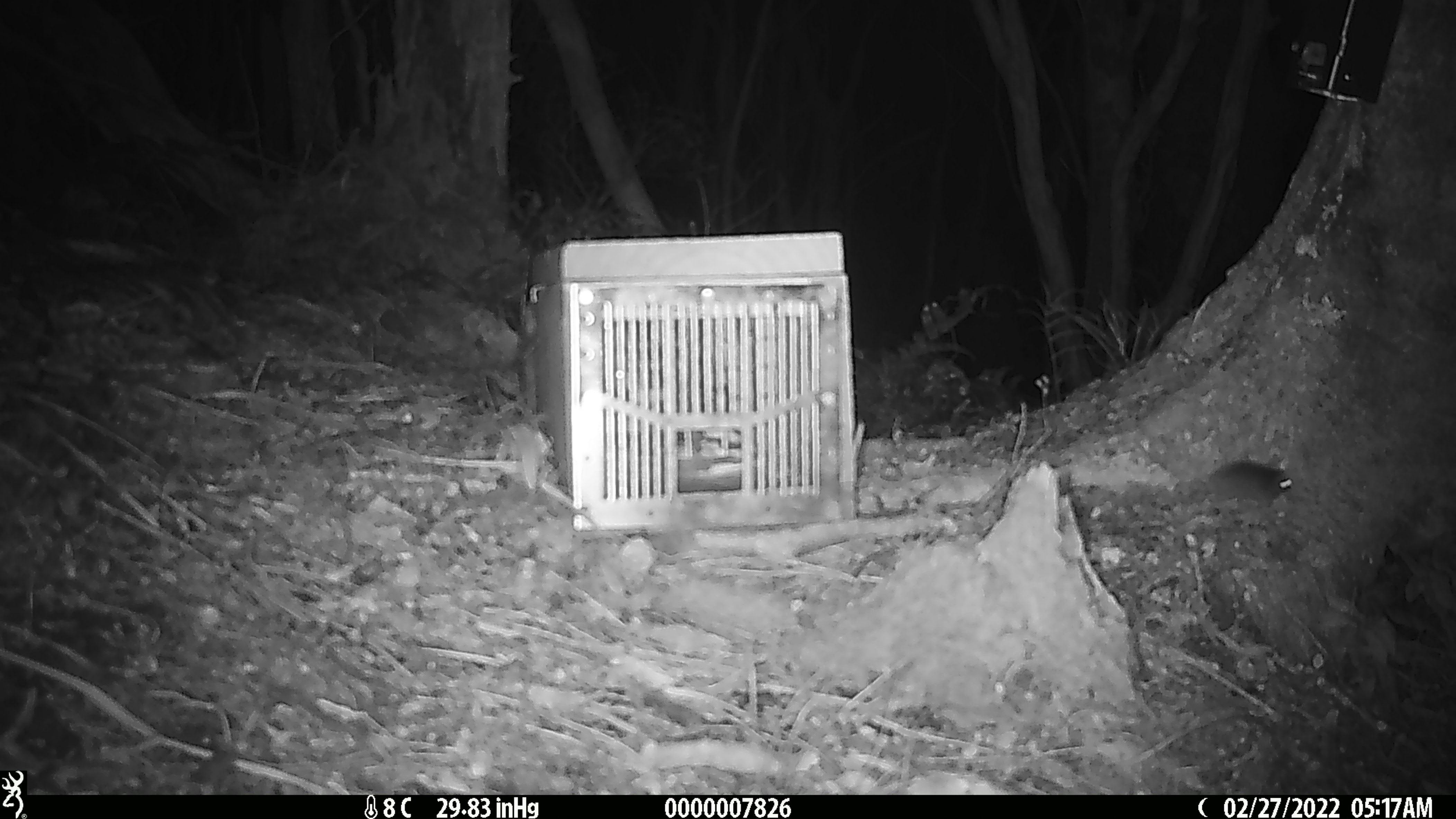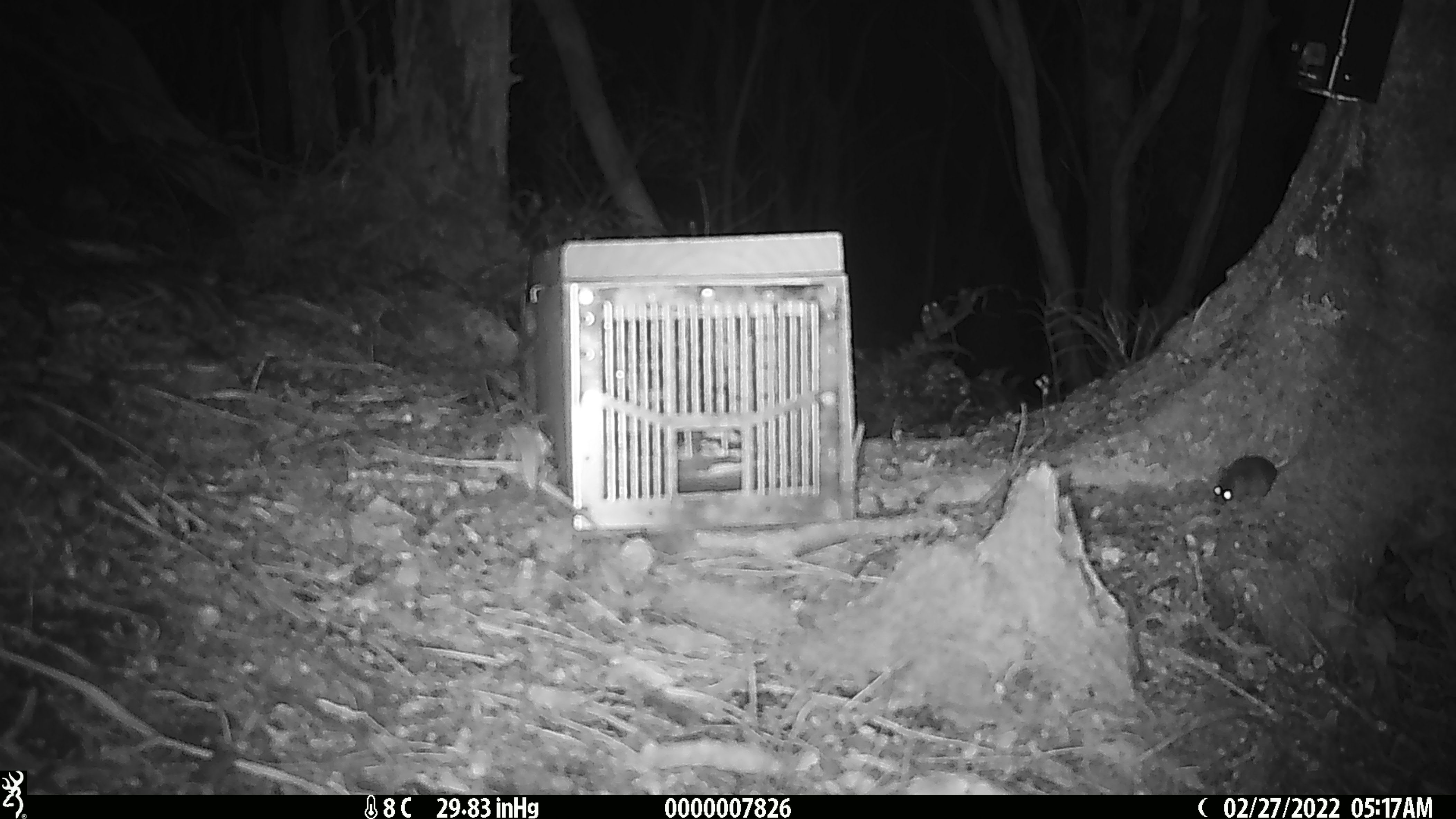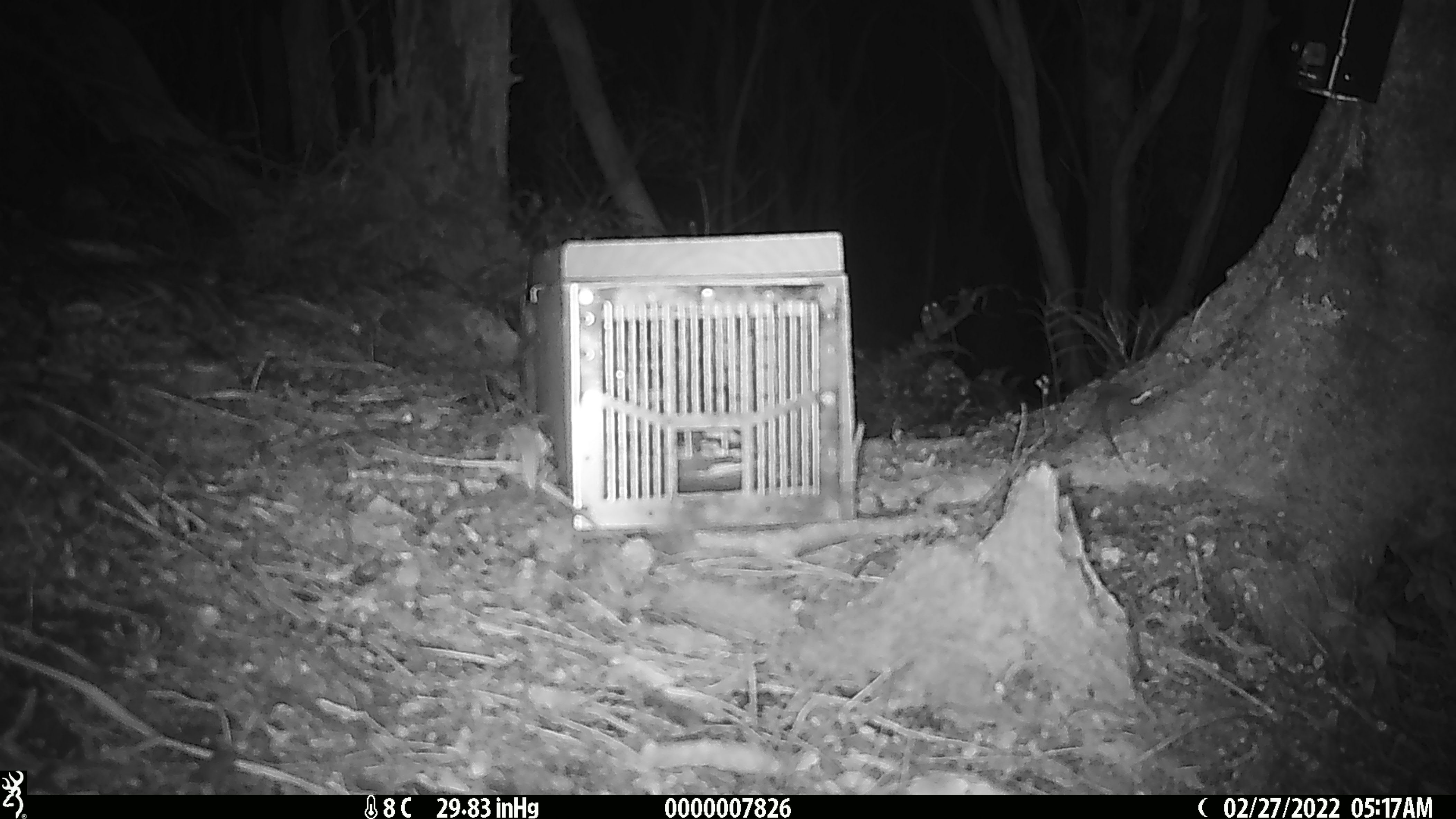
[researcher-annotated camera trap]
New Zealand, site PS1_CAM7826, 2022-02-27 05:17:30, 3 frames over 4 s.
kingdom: Animalia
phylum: Chordata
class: Mammalia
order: Rodentia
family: Muridae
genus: Mus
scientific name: Mus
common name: mouse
Mouse (Mus).